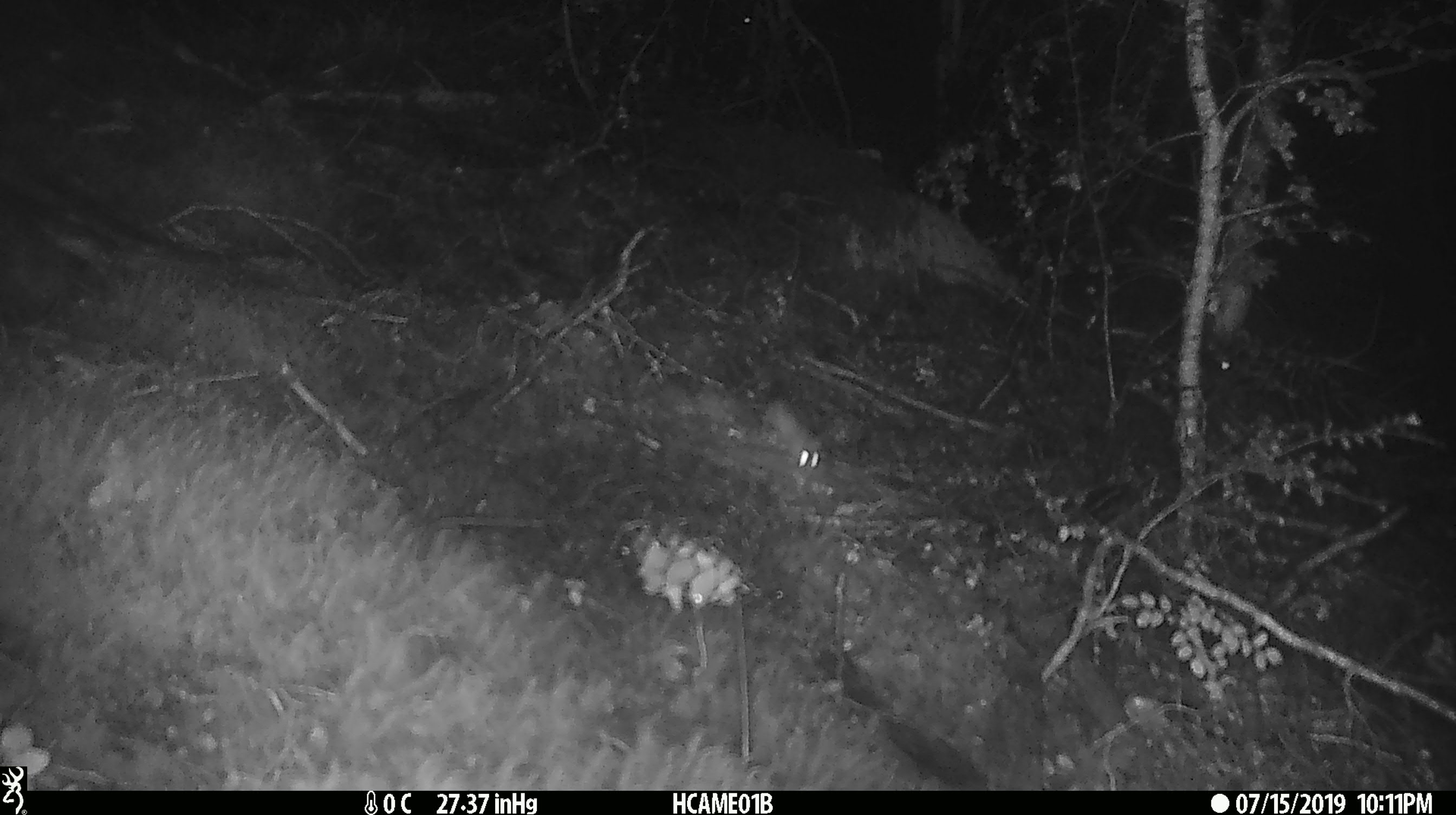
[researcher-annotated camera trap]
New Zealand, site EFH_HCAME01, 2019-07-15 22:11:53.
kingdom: Animalia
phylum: Chordata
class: Mammalia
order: Rodentia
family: Muridae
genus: Mus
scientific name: Mus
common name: mouse